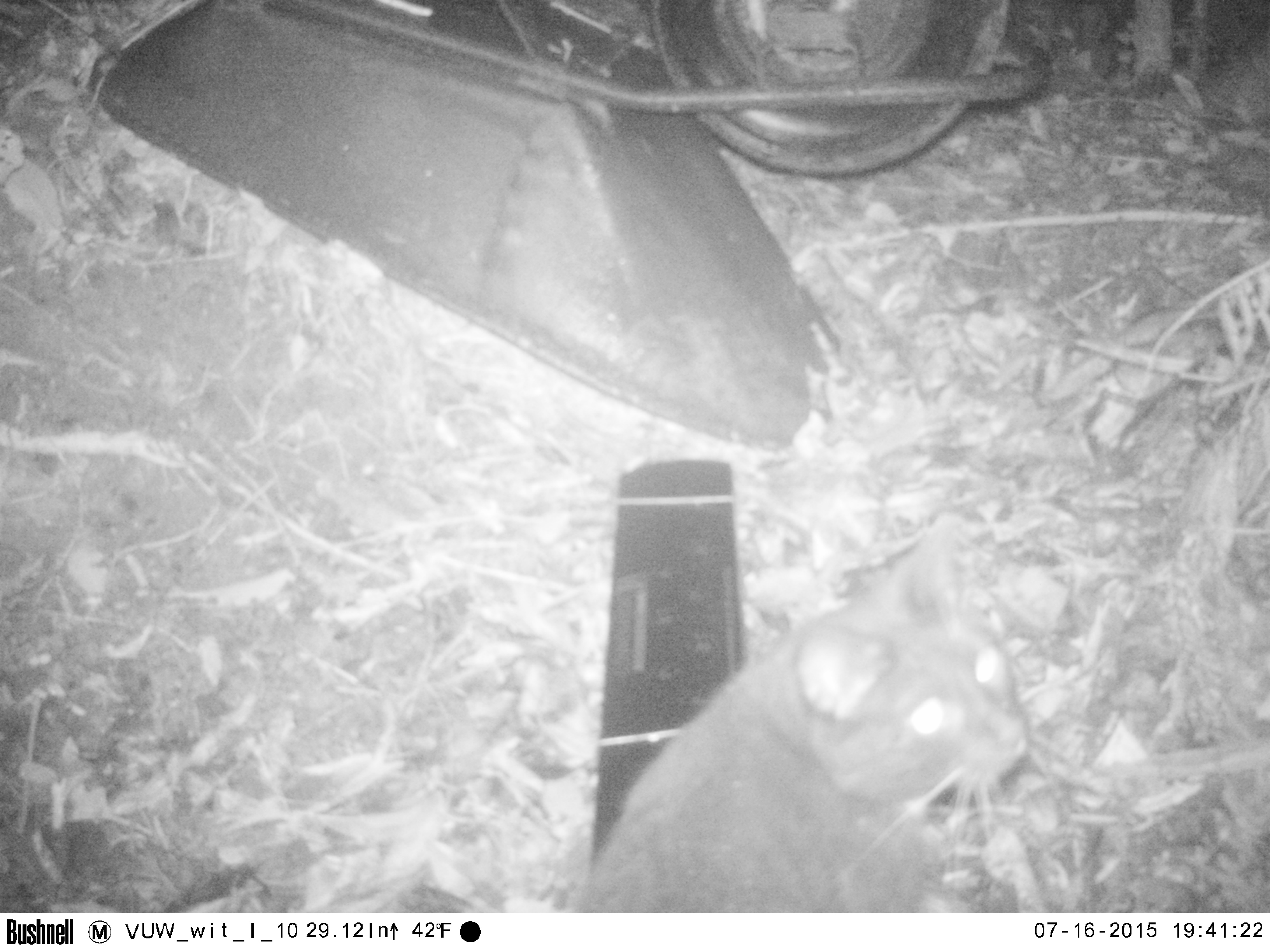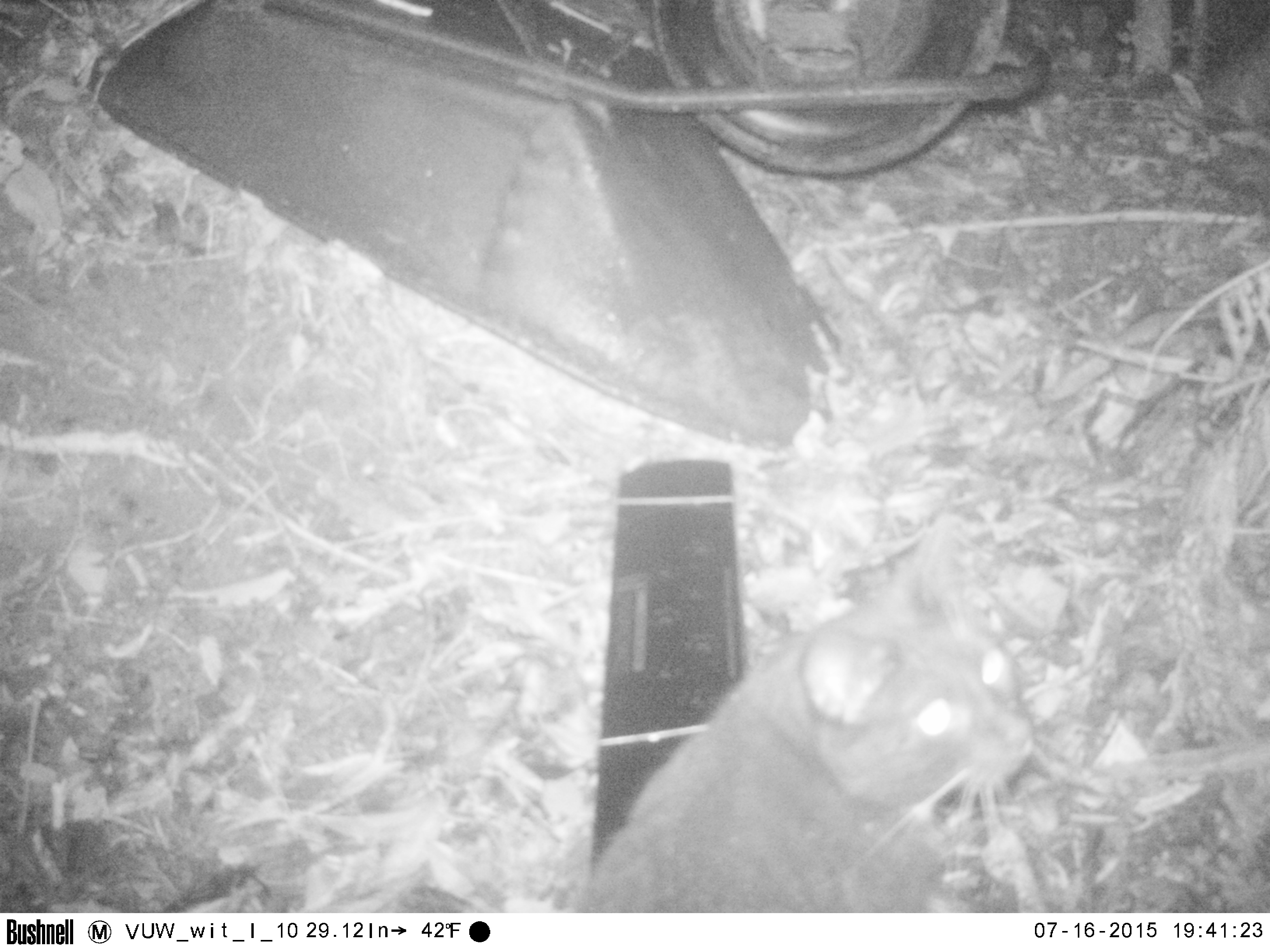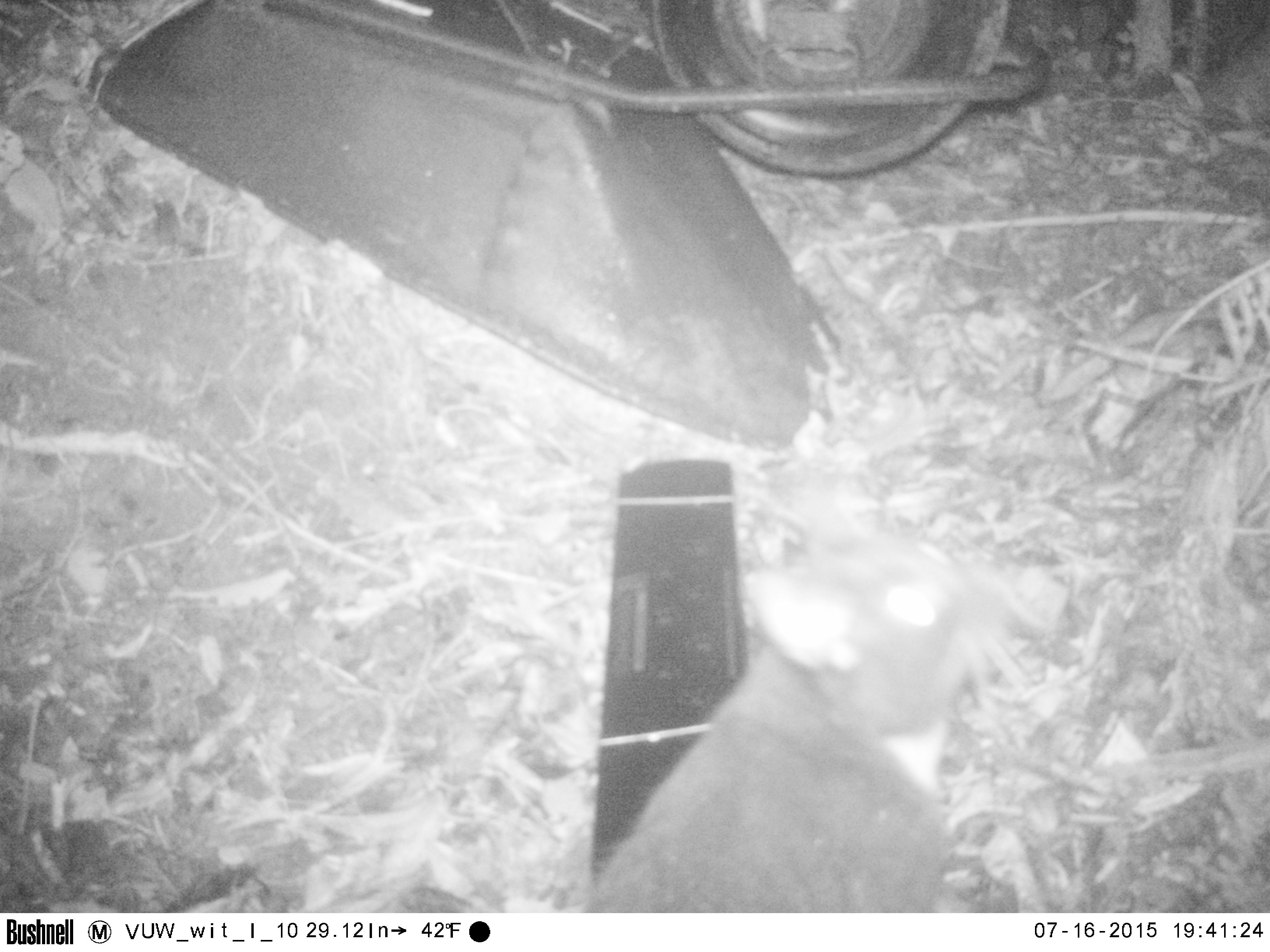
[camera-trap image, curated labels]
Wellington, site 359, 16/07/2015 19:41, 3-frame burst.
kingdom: Animalia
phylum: Chordata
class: Mammalia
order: Carnivora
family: Felidae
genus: Felis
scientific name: Felis catus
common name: cat